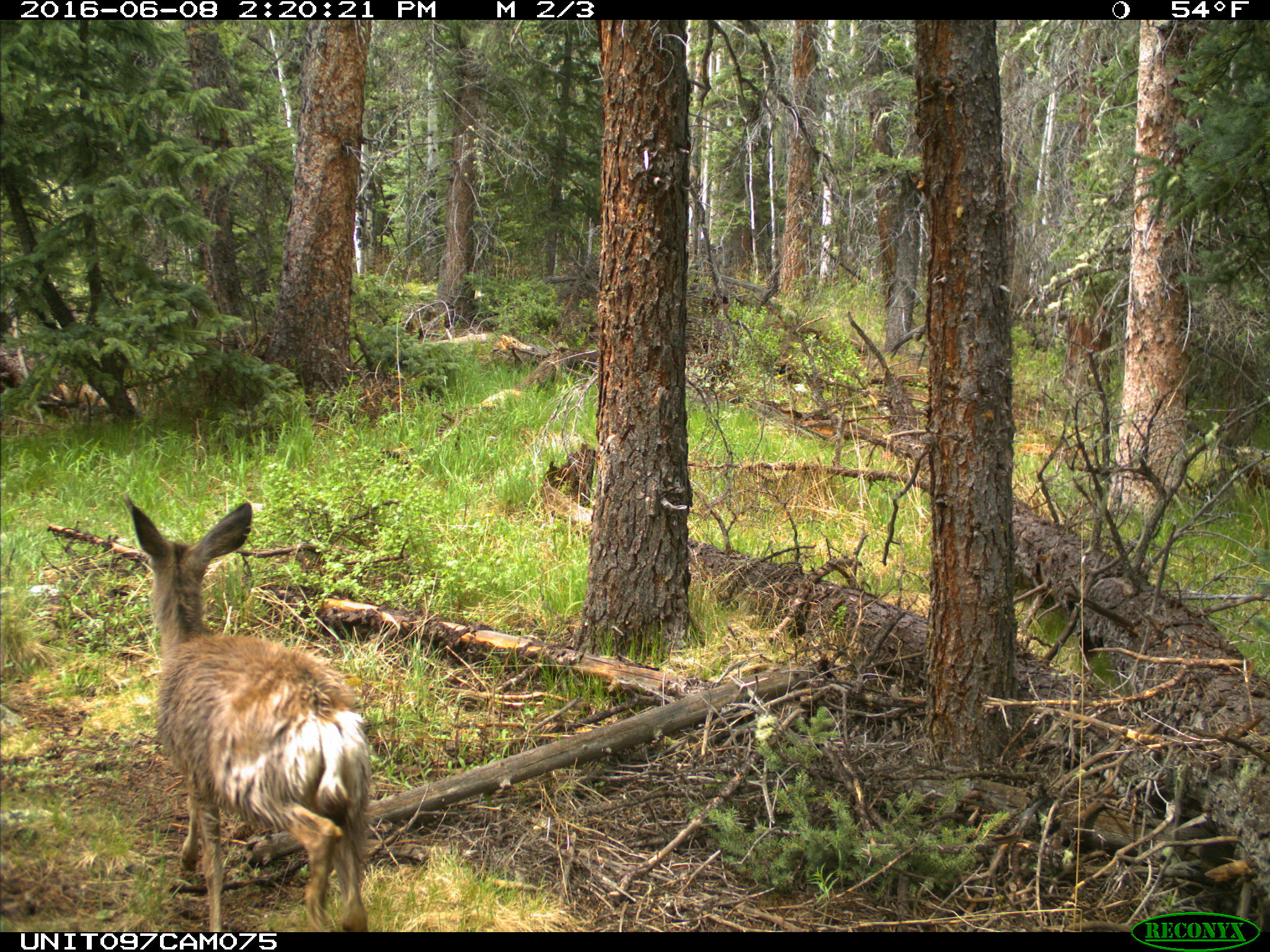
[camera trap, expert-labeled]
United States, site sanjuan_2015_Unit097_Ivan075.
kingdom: Animalia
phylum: Chordata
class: Mammalia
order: Artiodactyla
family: Cervidae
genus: Odocoileus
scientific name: Odocoileus hemionus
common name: mule deer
Odocoileus hemionus (mule deer).